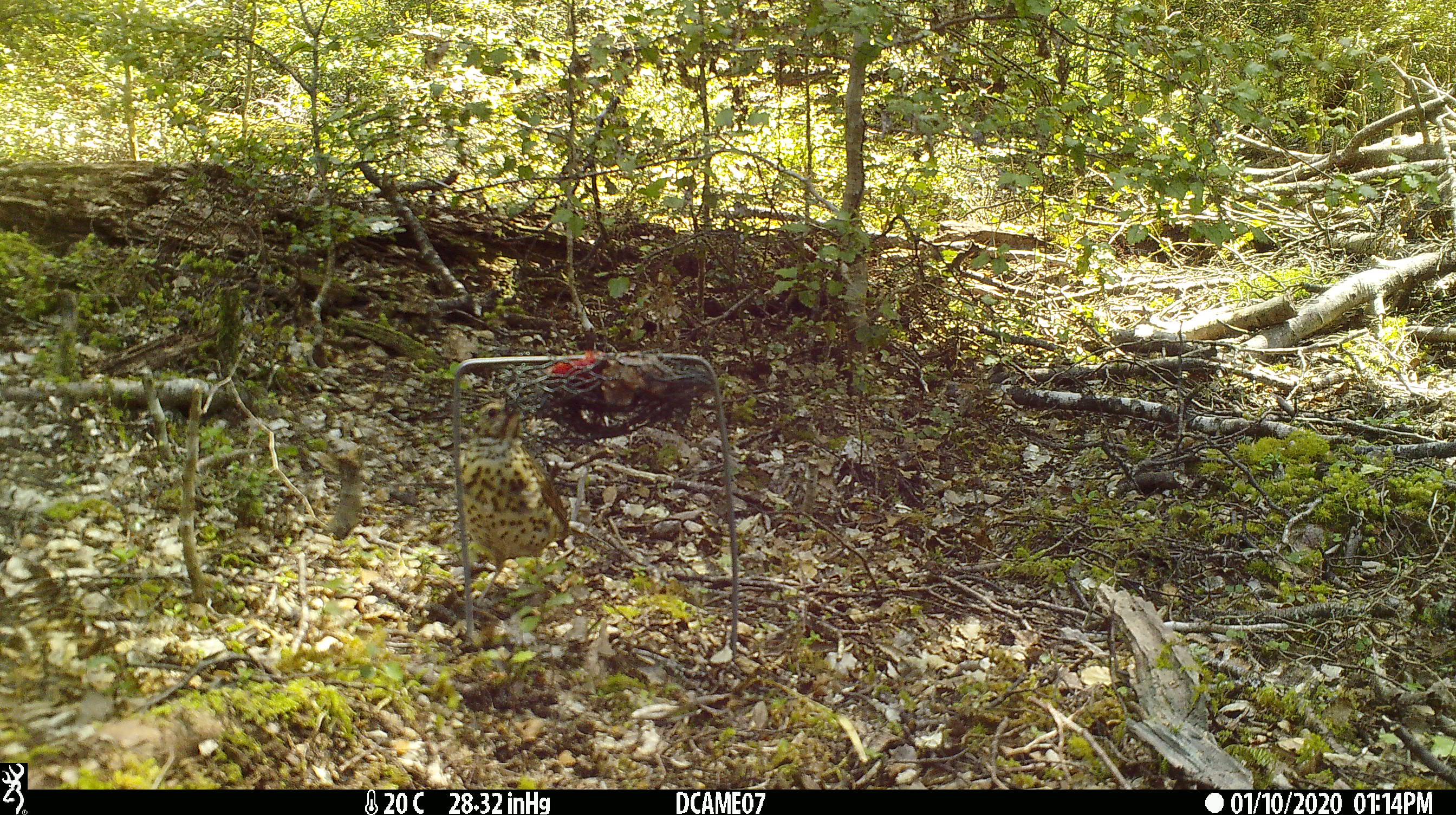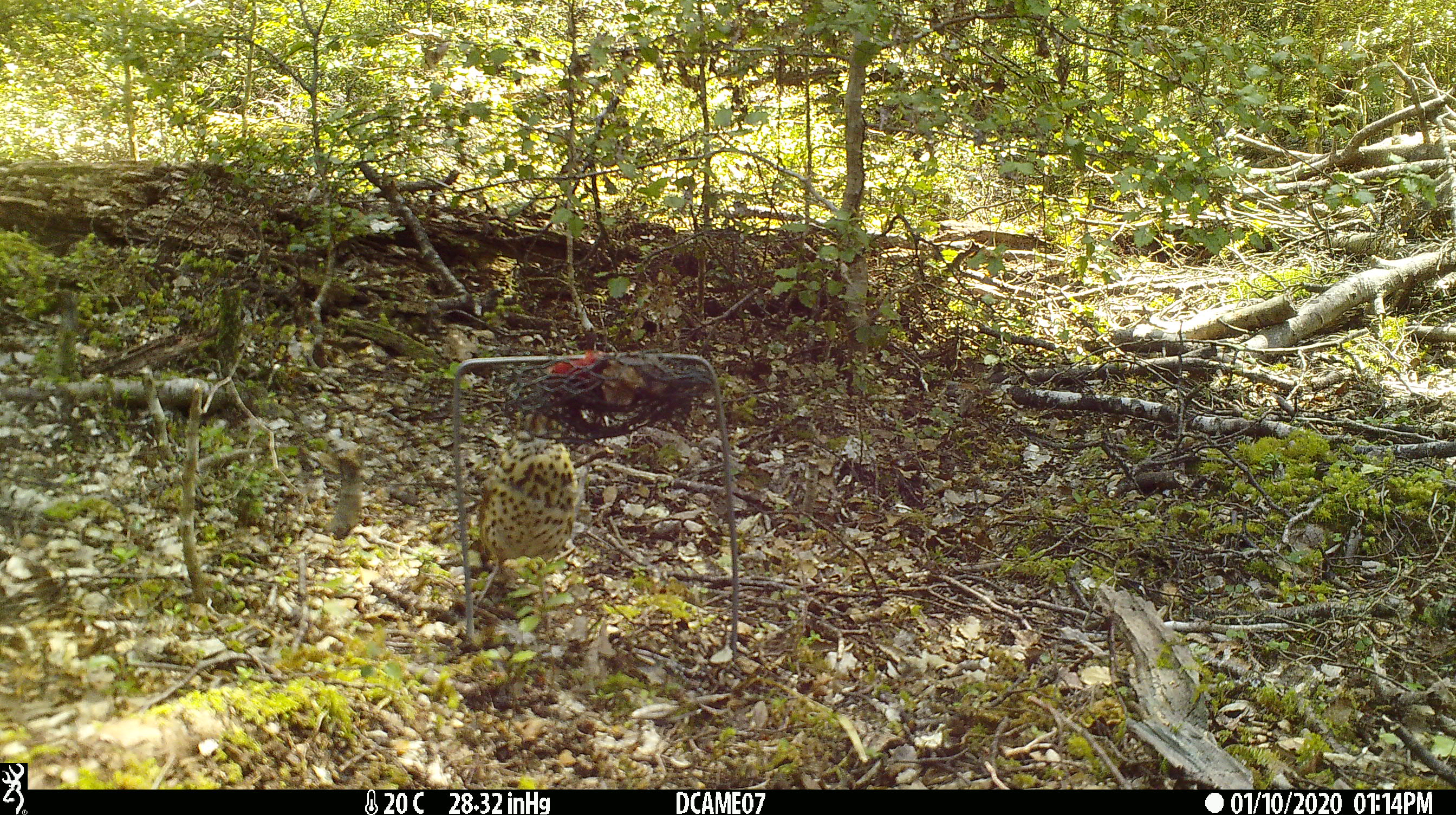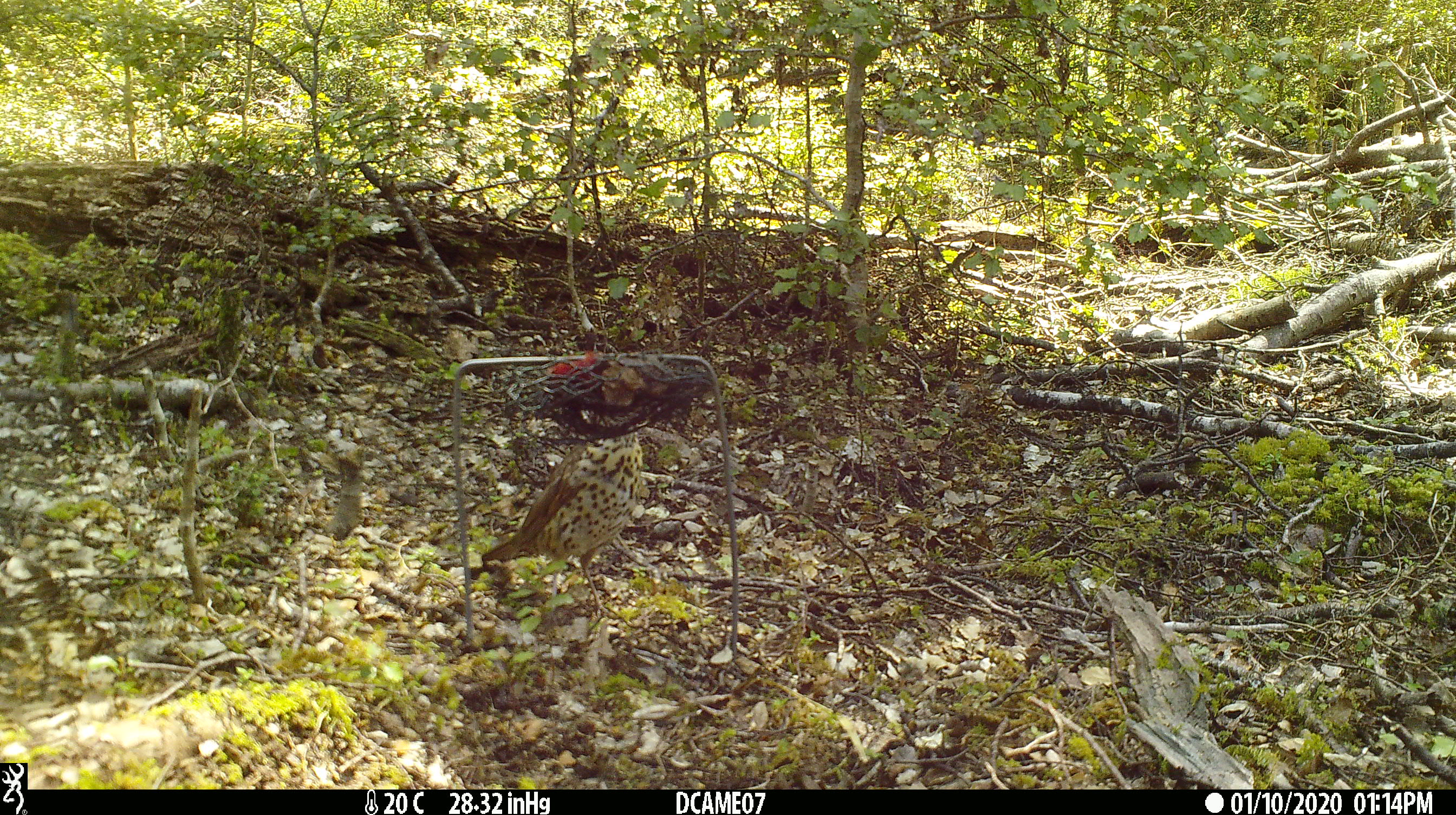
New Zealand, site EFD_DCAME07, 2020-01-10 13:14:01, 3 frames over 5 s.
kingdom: Animalia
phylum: Chordata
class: Aves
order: Passeriformes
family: Turdidae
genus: Turdus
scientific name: Turdus philomelos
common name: song thrush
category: thrush